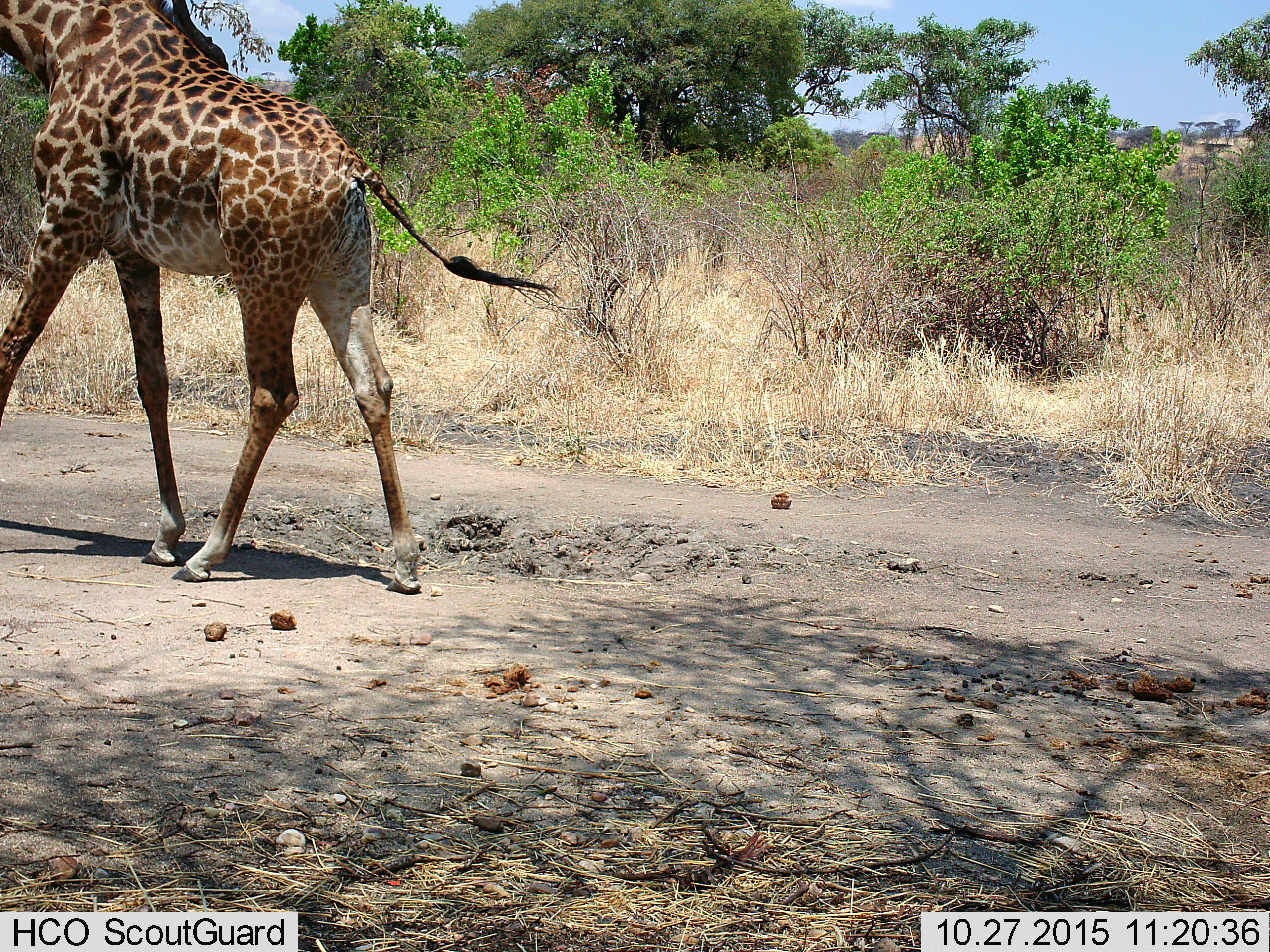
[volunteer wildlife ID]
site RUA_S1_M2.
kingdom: Animalia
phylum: Chordata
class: Mammalia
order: Artiodactyla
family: Giraffidae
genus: Giraffa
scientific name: Giraffa camelopardalis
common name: giraffe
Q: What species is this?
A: Giraffe (Giraffa camelopardalis).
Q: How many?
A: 1.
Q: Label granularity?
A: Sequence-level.